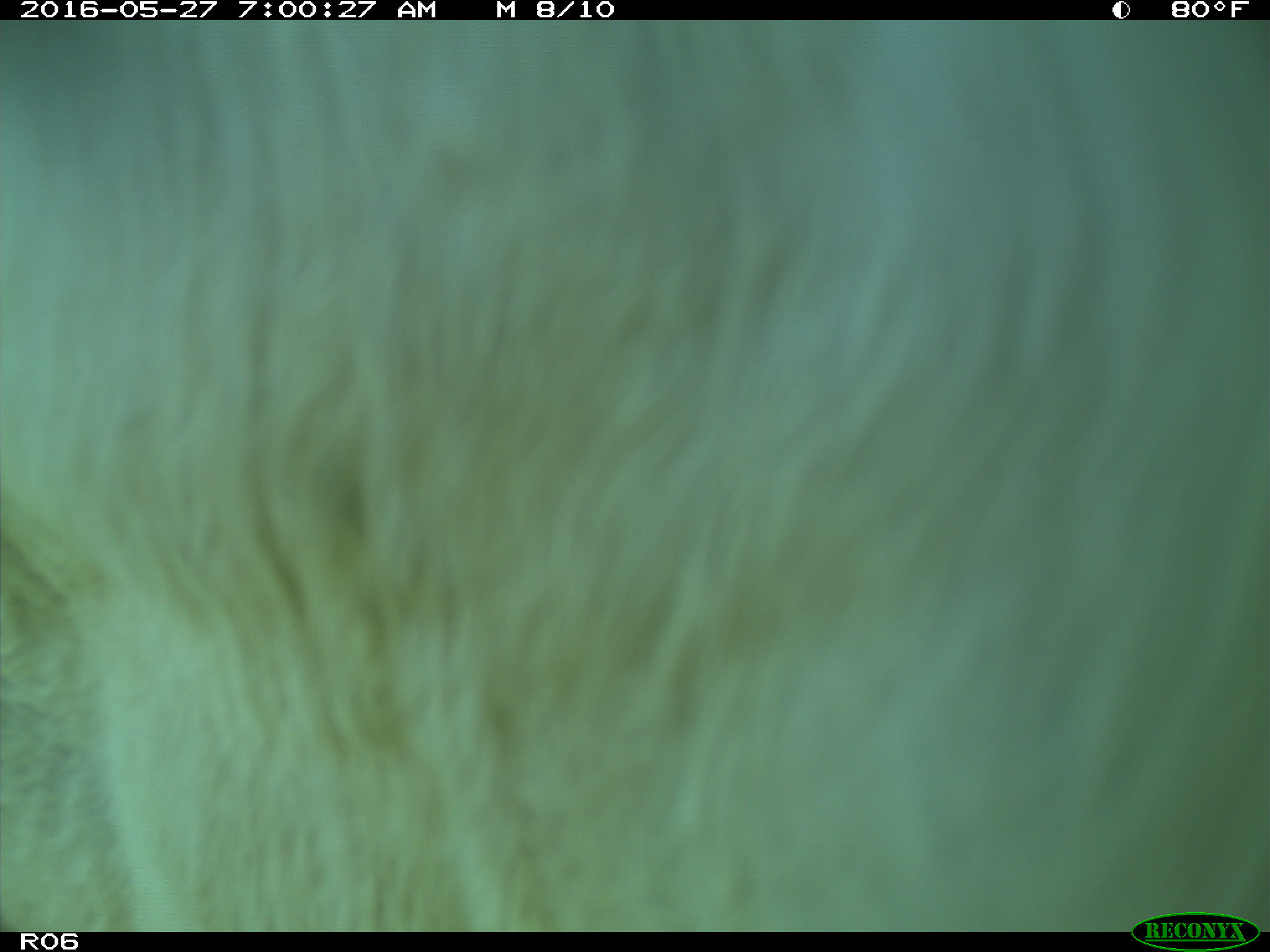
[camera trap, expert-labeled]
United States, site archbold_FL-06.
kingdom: Animalia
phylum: Chordata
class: Mammalia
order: Artiodactyla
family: Bovidae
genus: Bos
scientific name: Bos taurus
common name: domestic cow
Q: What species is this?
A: Bos taurus (domestic cow).